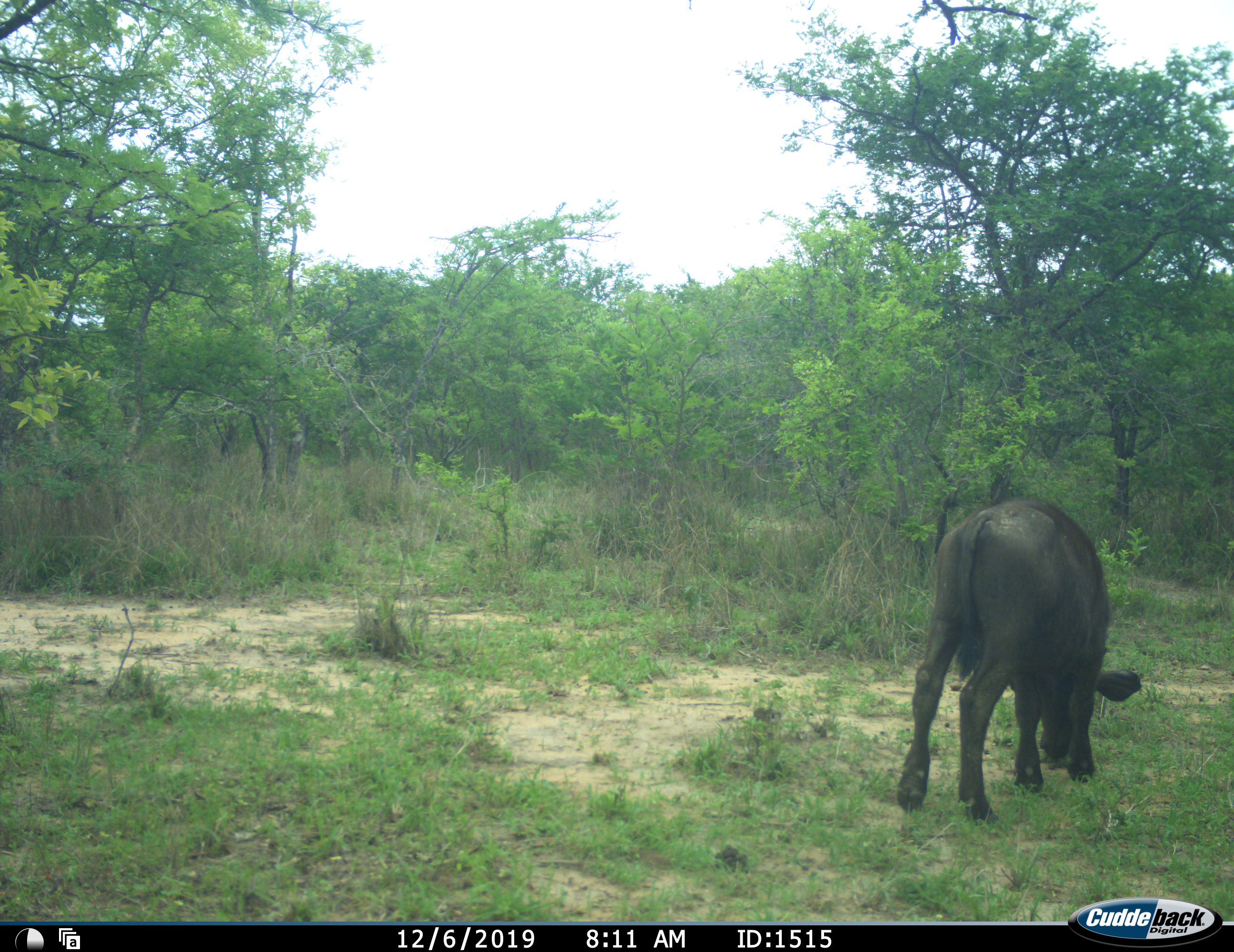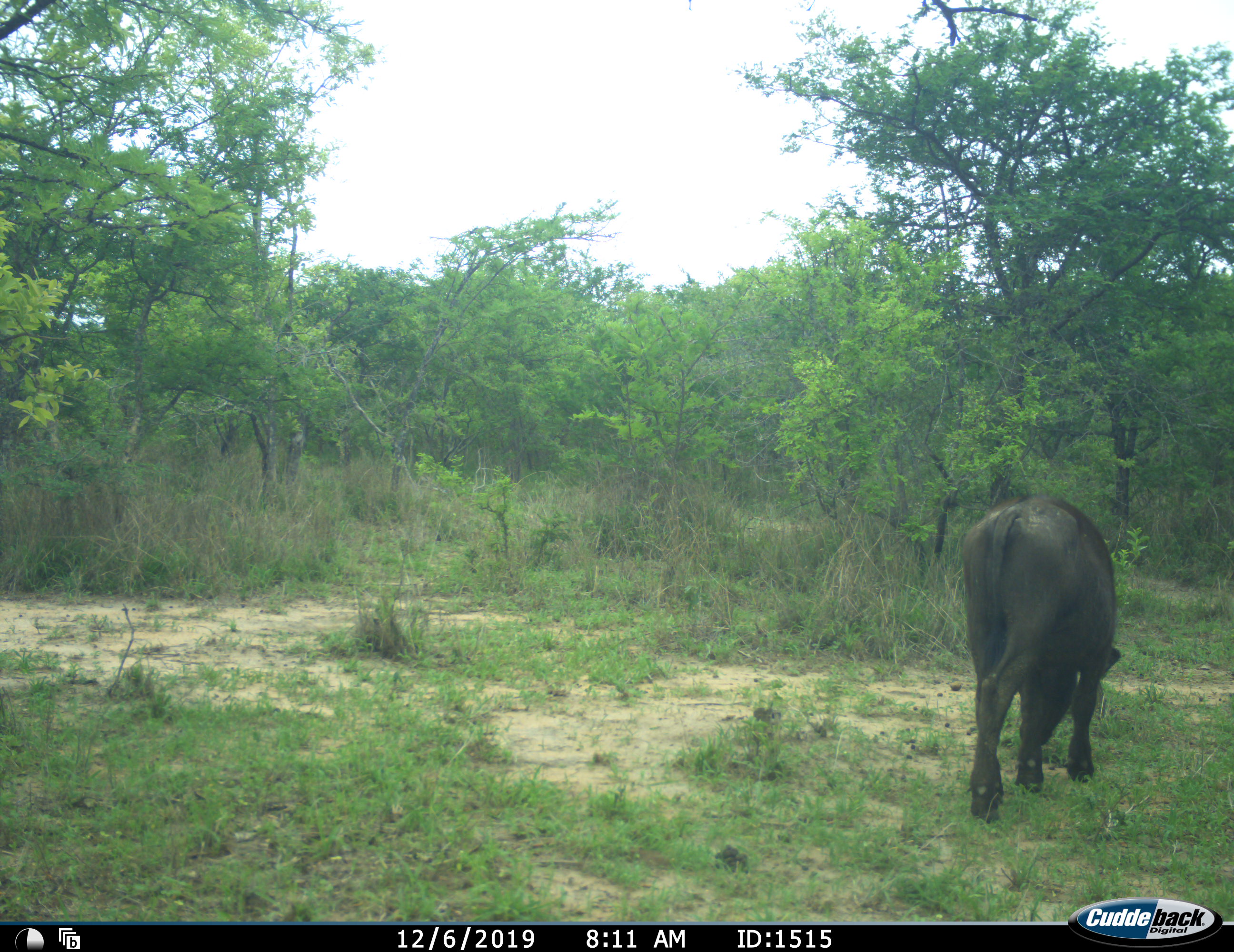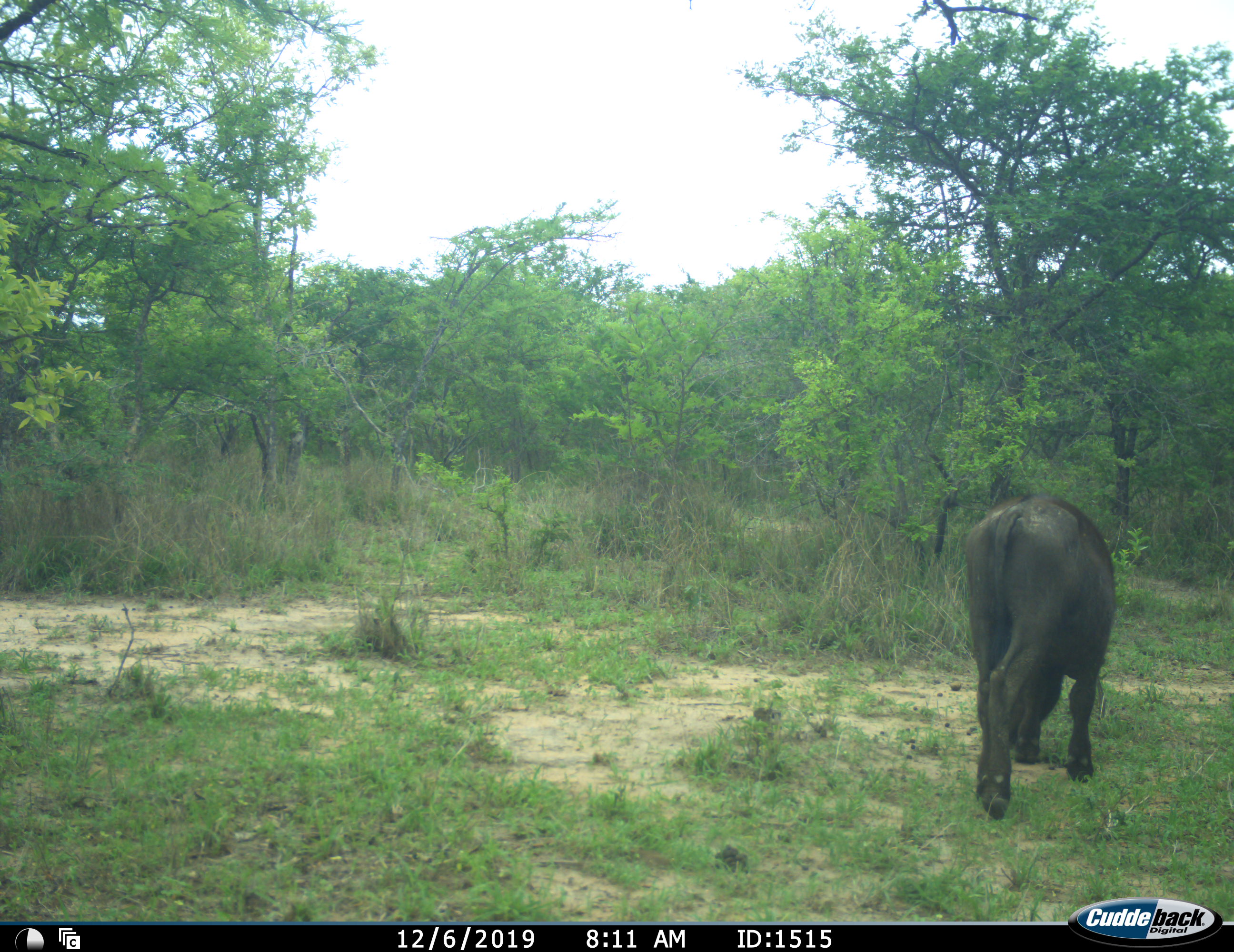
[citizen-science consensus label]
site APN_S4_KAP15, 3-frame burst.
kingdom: Animalia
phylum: Chordata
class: Mammalia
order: Artiodactyla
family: Bovidae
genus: Syncerus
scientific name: Syncerus caffer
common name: african buffalo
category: buffalo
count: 1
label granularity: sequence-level